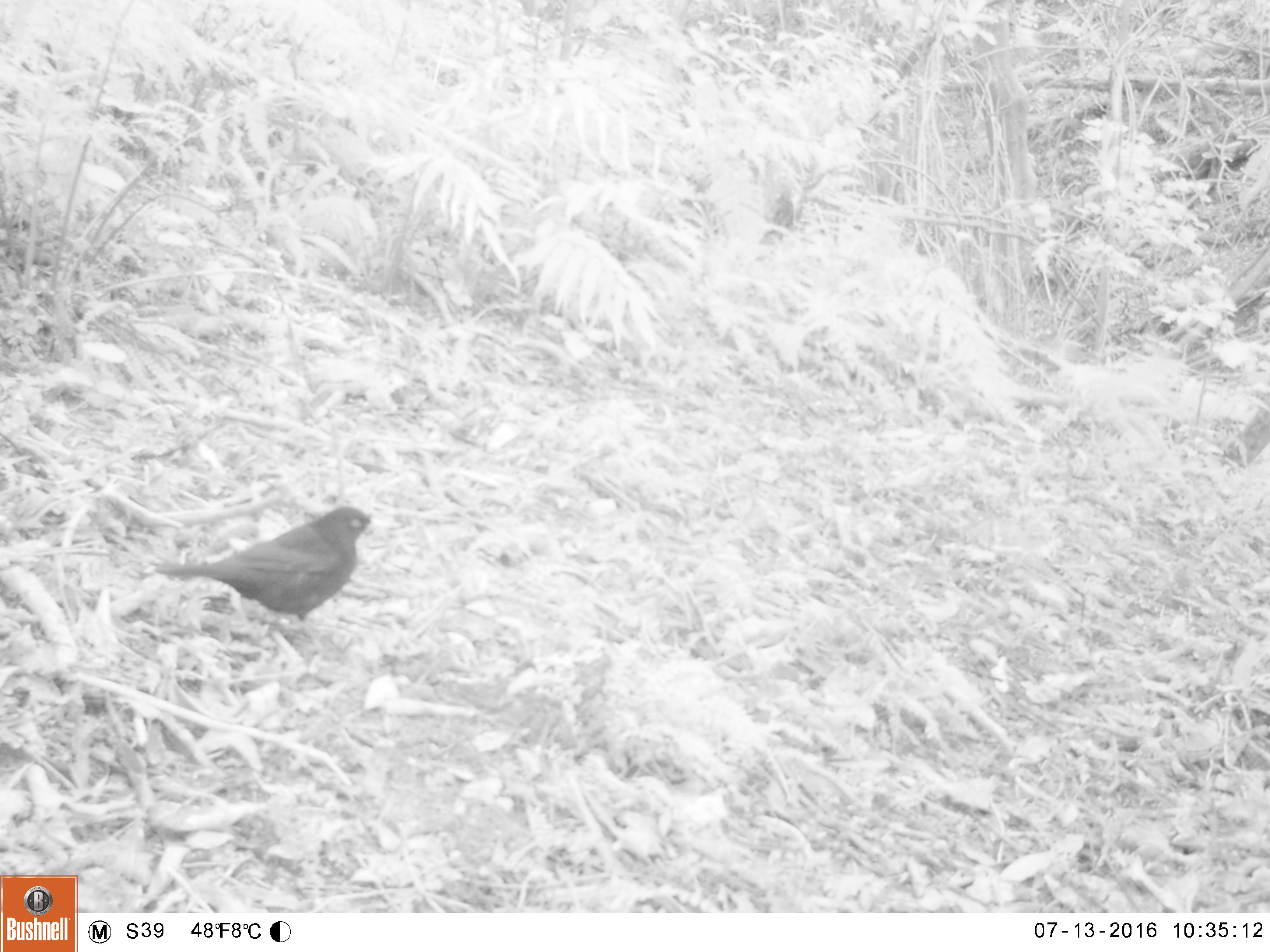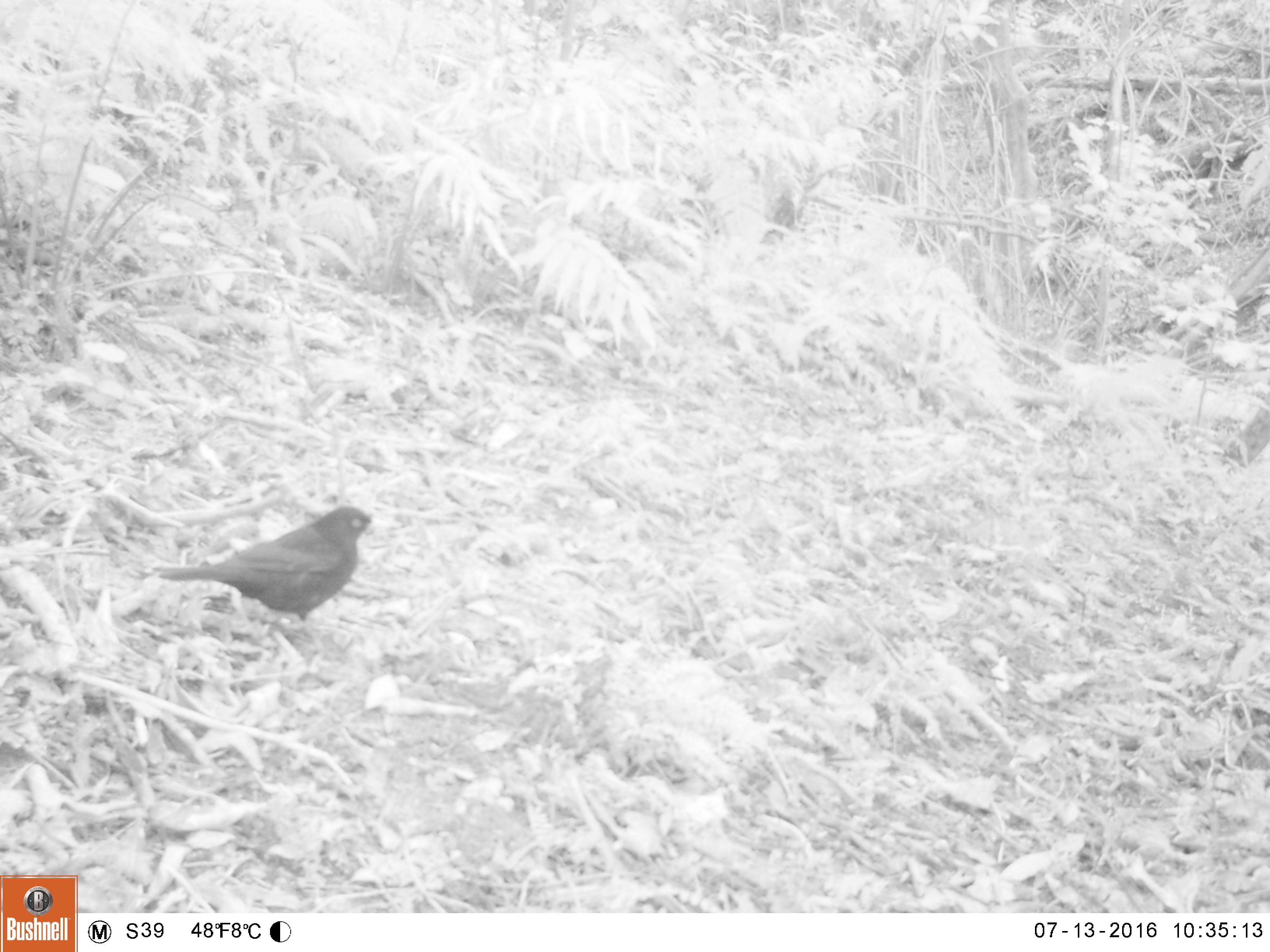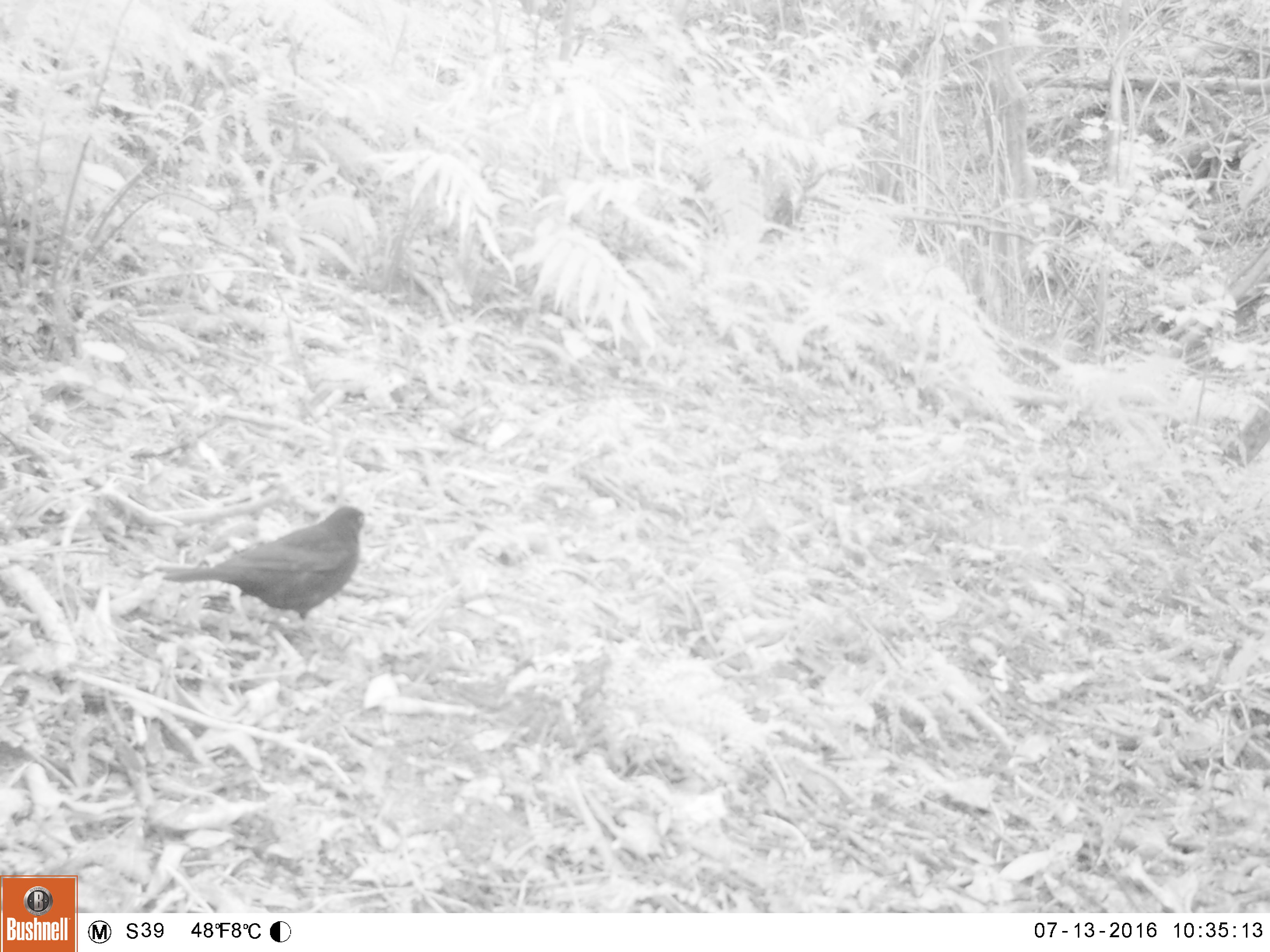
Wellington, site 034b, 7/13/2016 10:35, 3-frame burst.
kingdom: Animalia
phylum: Chordata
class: Aves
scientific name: Aves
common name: bird